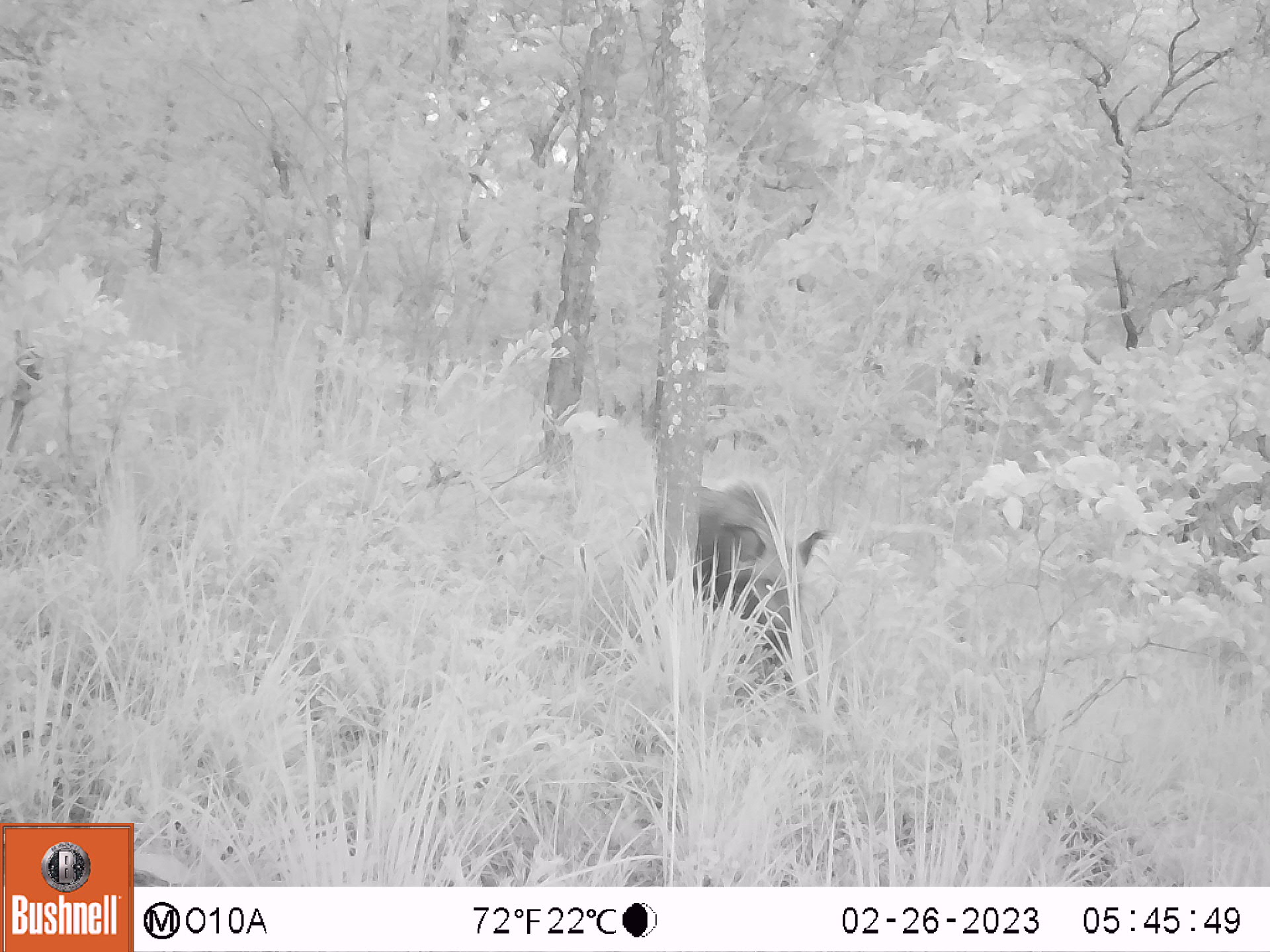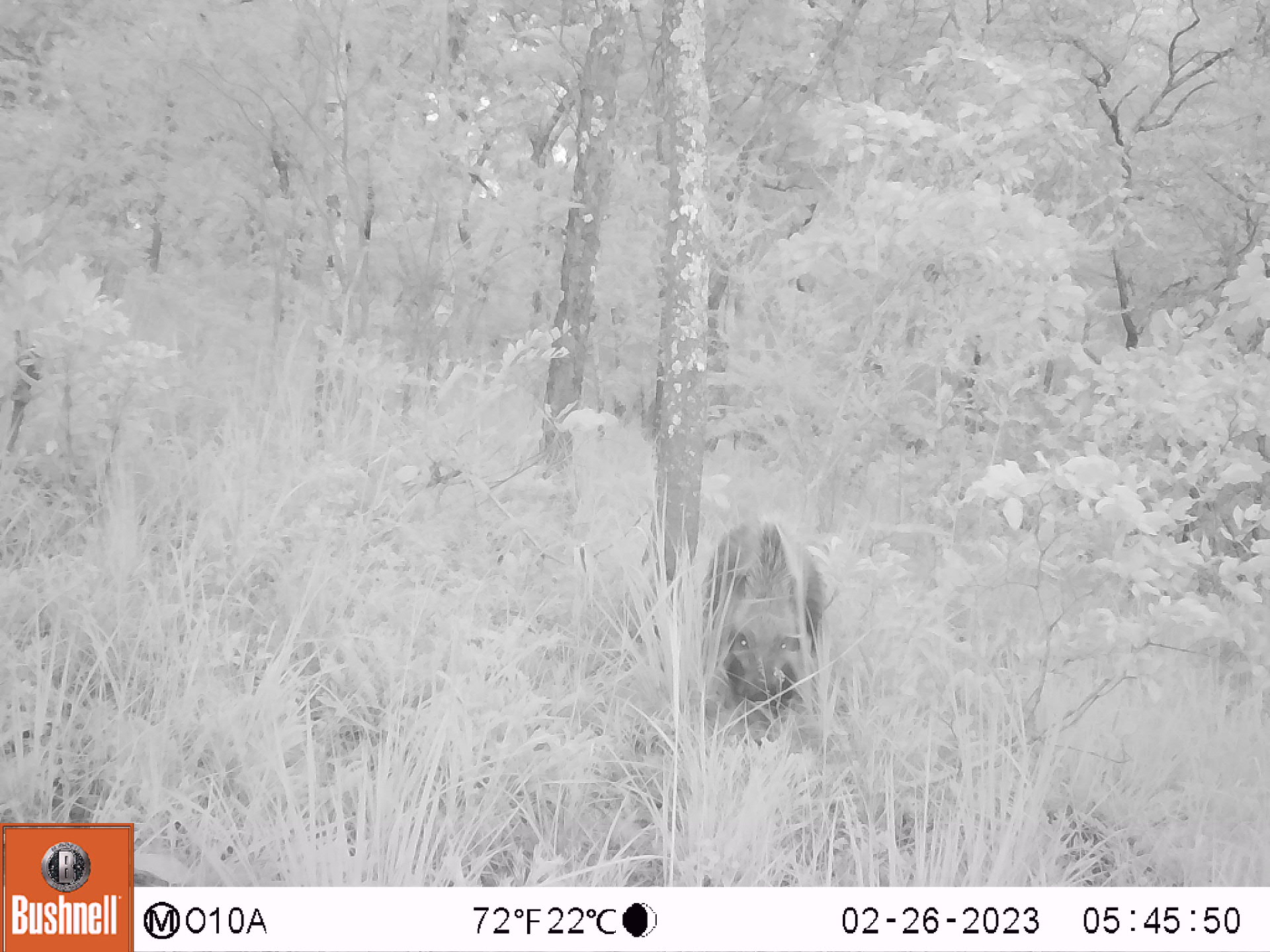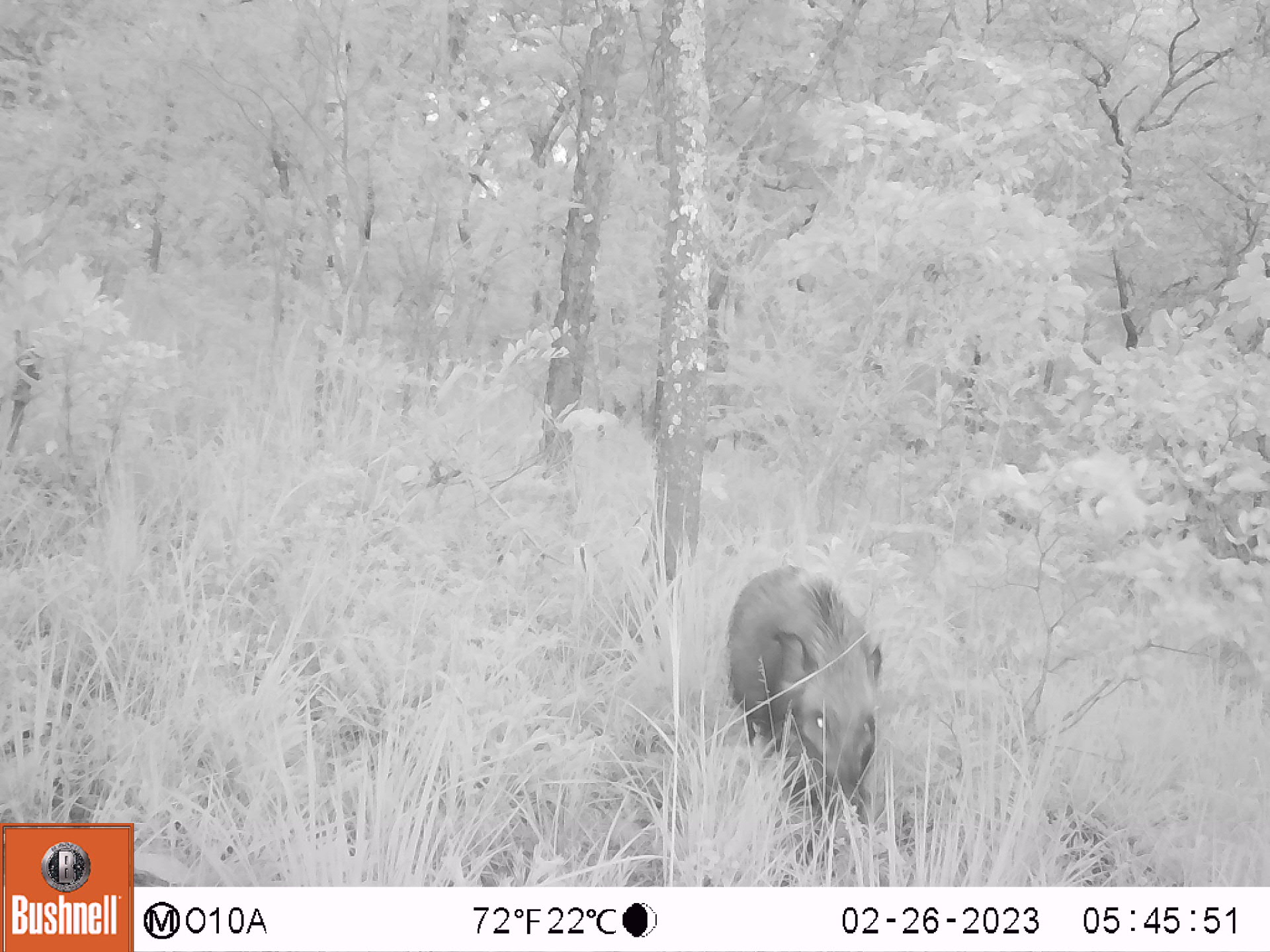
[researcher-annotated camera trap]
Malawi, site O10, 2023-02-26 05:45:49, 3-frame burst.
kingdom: Animalia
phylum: Chordata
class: Mammalia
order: Artiodactyla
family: Suidae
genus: Potamochoerus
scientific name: Potamochoerus larvatus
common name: bushpig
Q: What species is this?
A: Bushpig (Potamochoerus larvatus).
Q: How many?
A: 1.